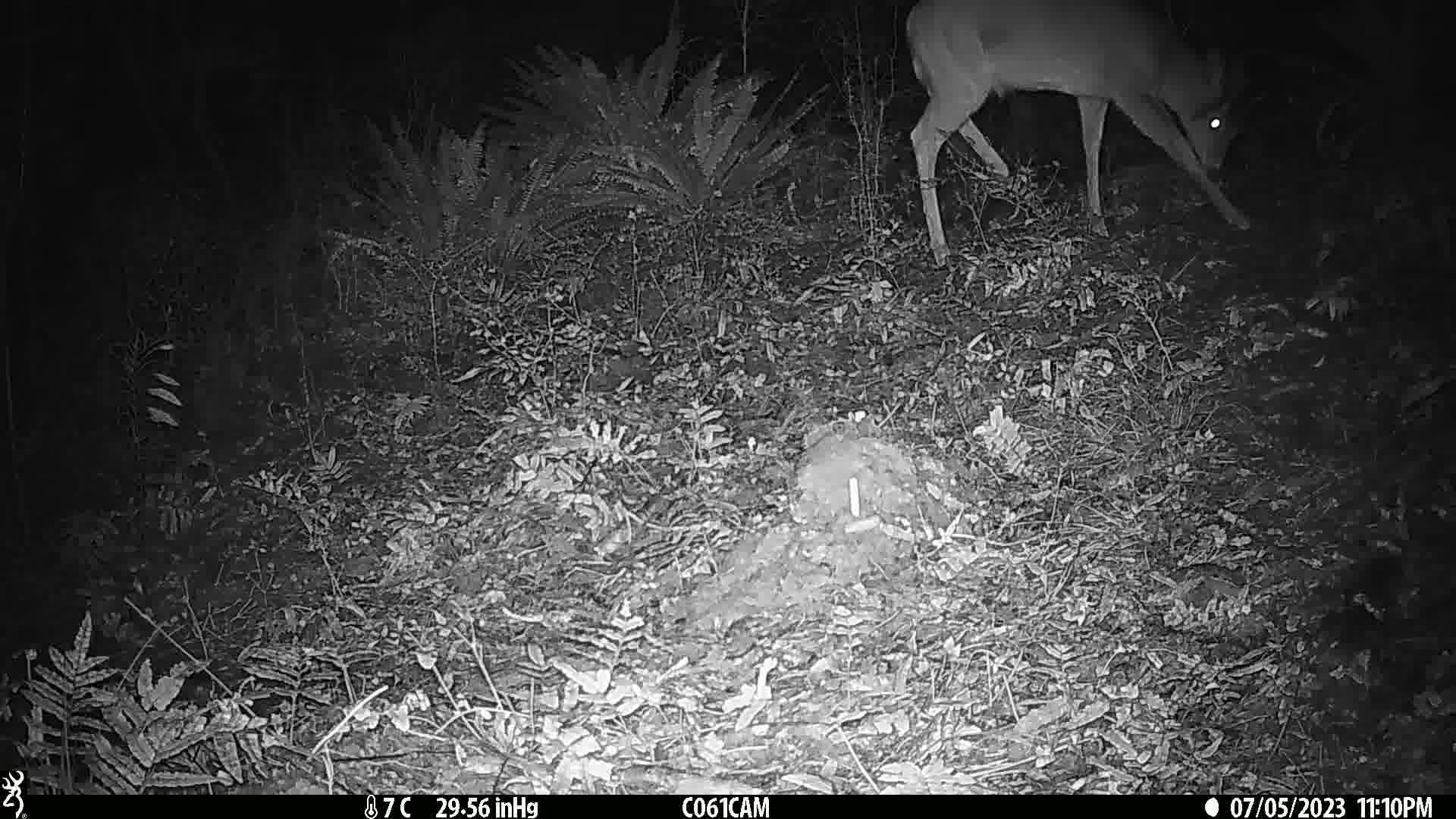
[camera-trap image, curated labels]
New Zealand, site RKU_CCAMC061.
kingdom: Animalia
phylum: Chordata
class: Mammalia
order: Artiodactyla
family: Cervidae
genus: Odocoileus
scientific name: Odocoileus virginianus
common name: white-tailed deer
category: white tailed deer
White tailed deer (white-tailed deer) (Odocoileus virginianus).